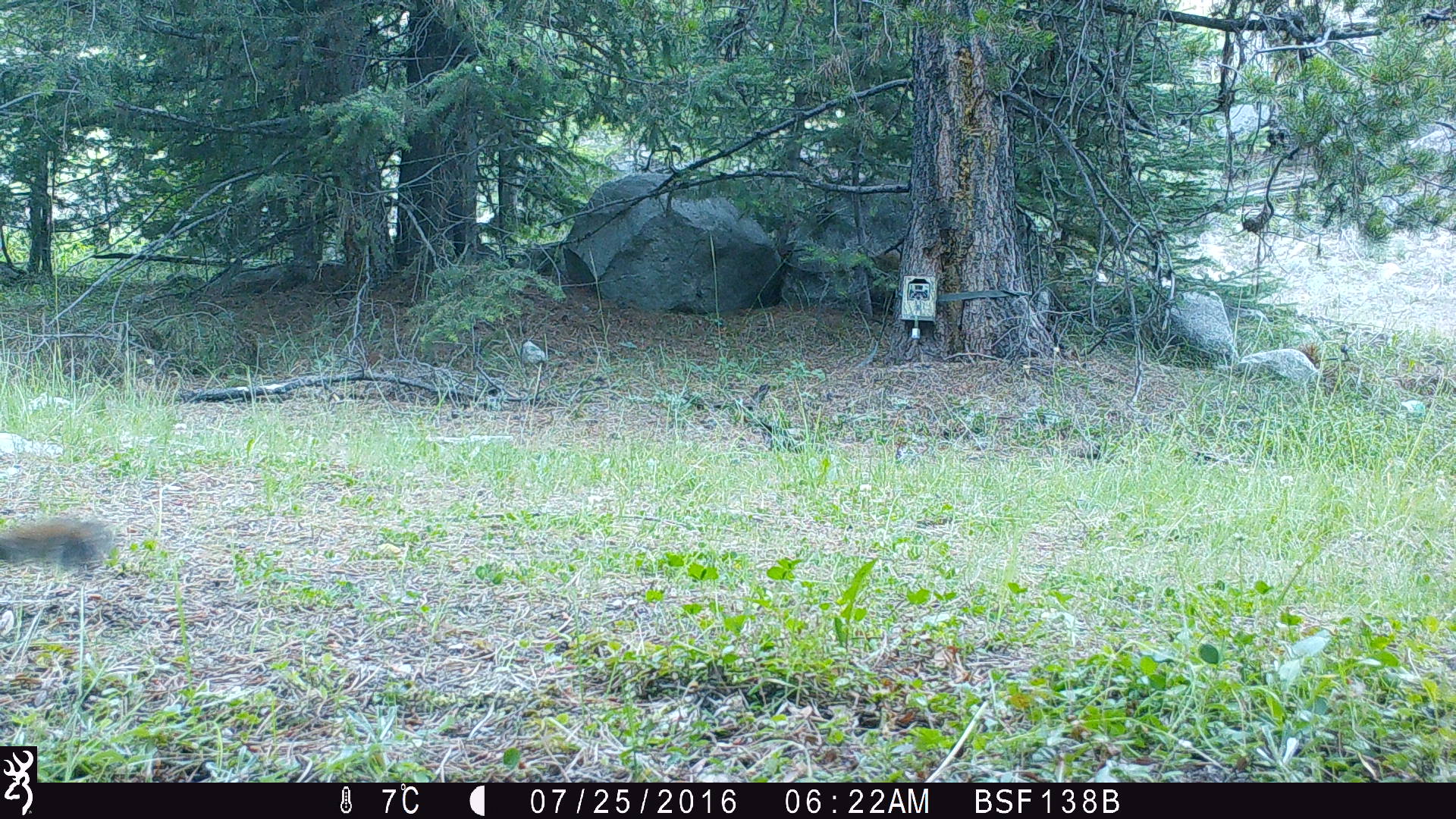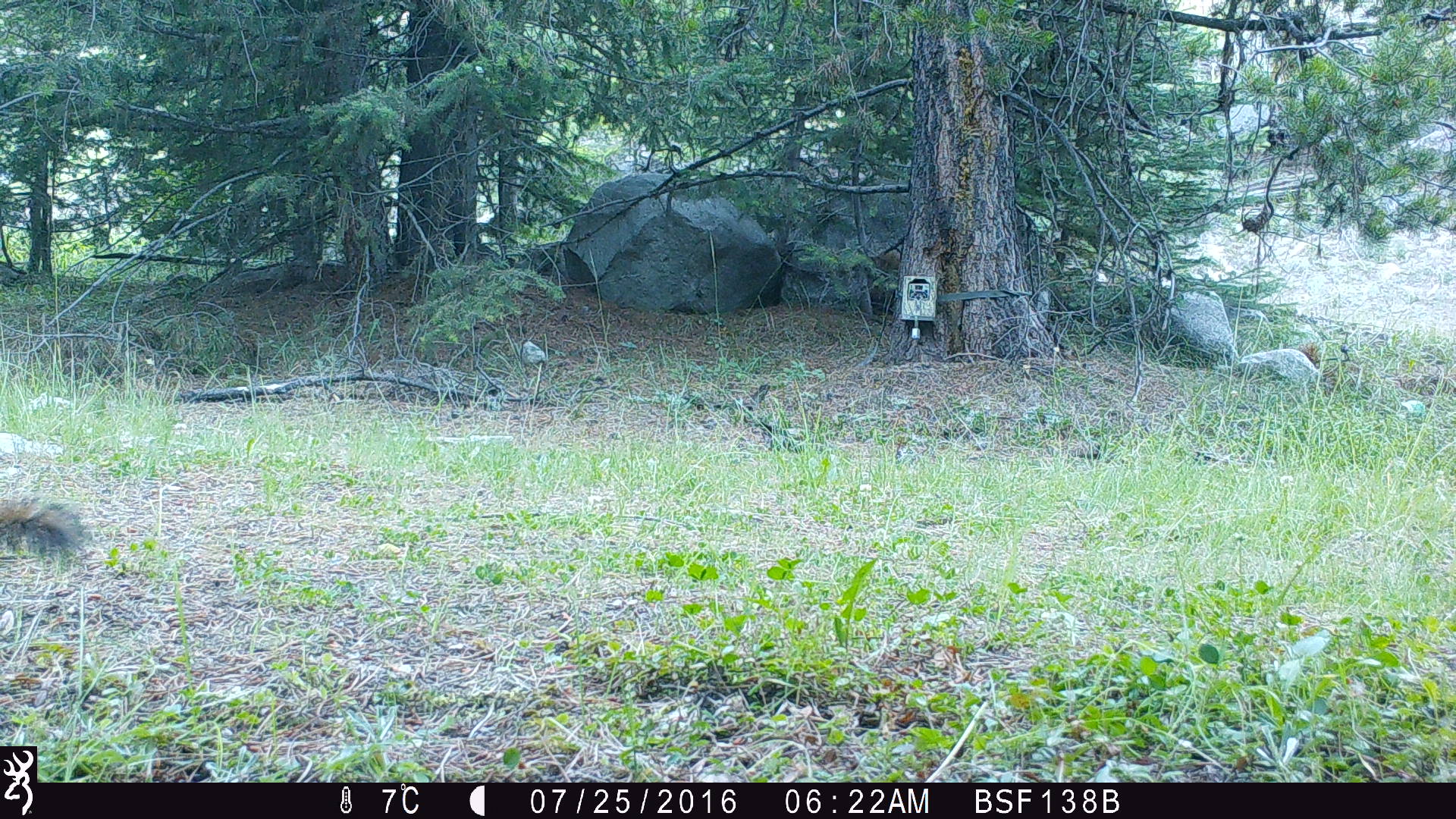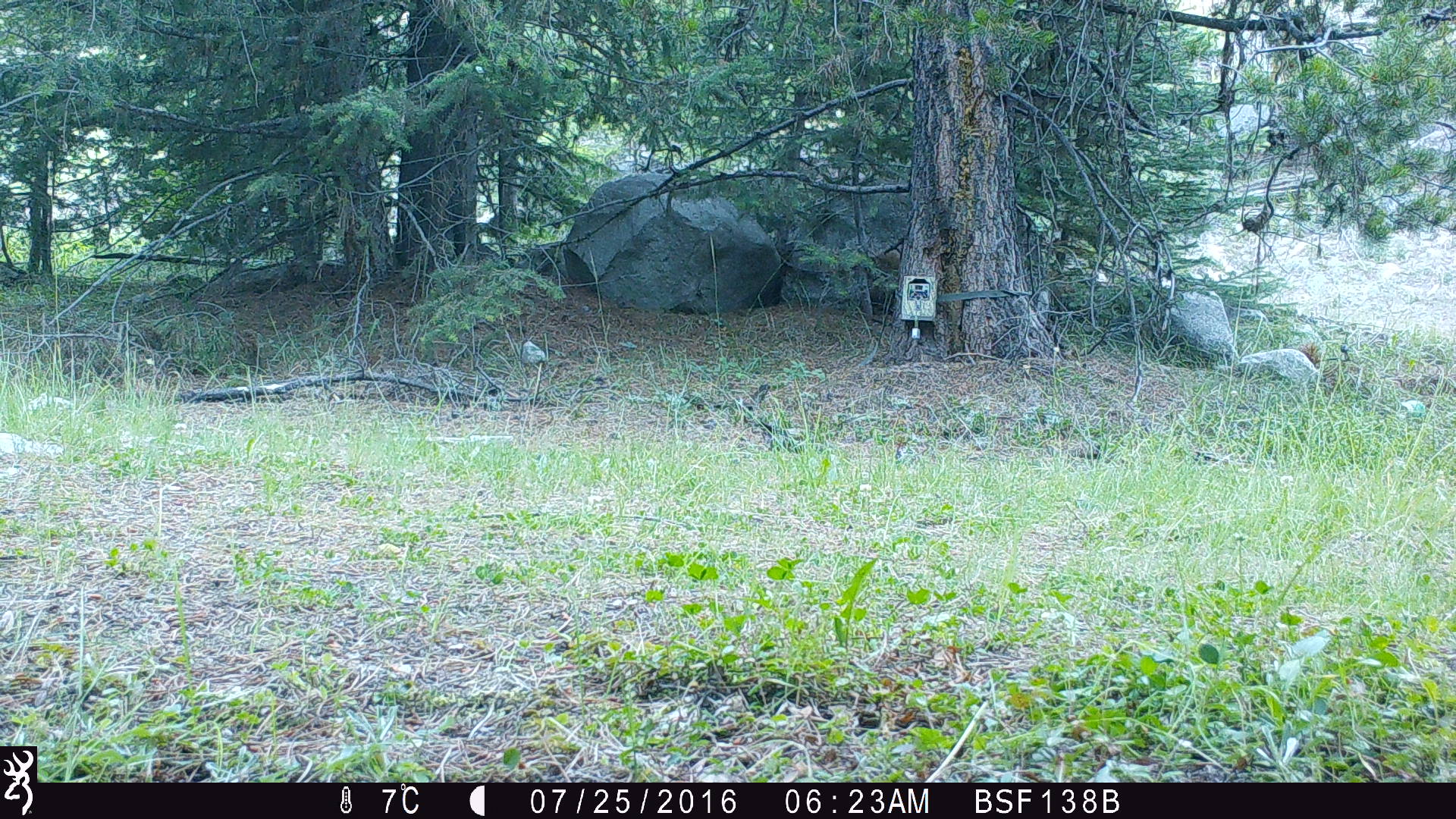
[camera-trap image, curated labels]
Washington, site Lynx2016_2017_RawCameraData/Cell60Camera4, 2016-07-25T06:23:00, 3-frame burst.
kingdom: Animalia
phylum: Chordata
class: Mammalia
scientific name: Mammalia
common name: small mammal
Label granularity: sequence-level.